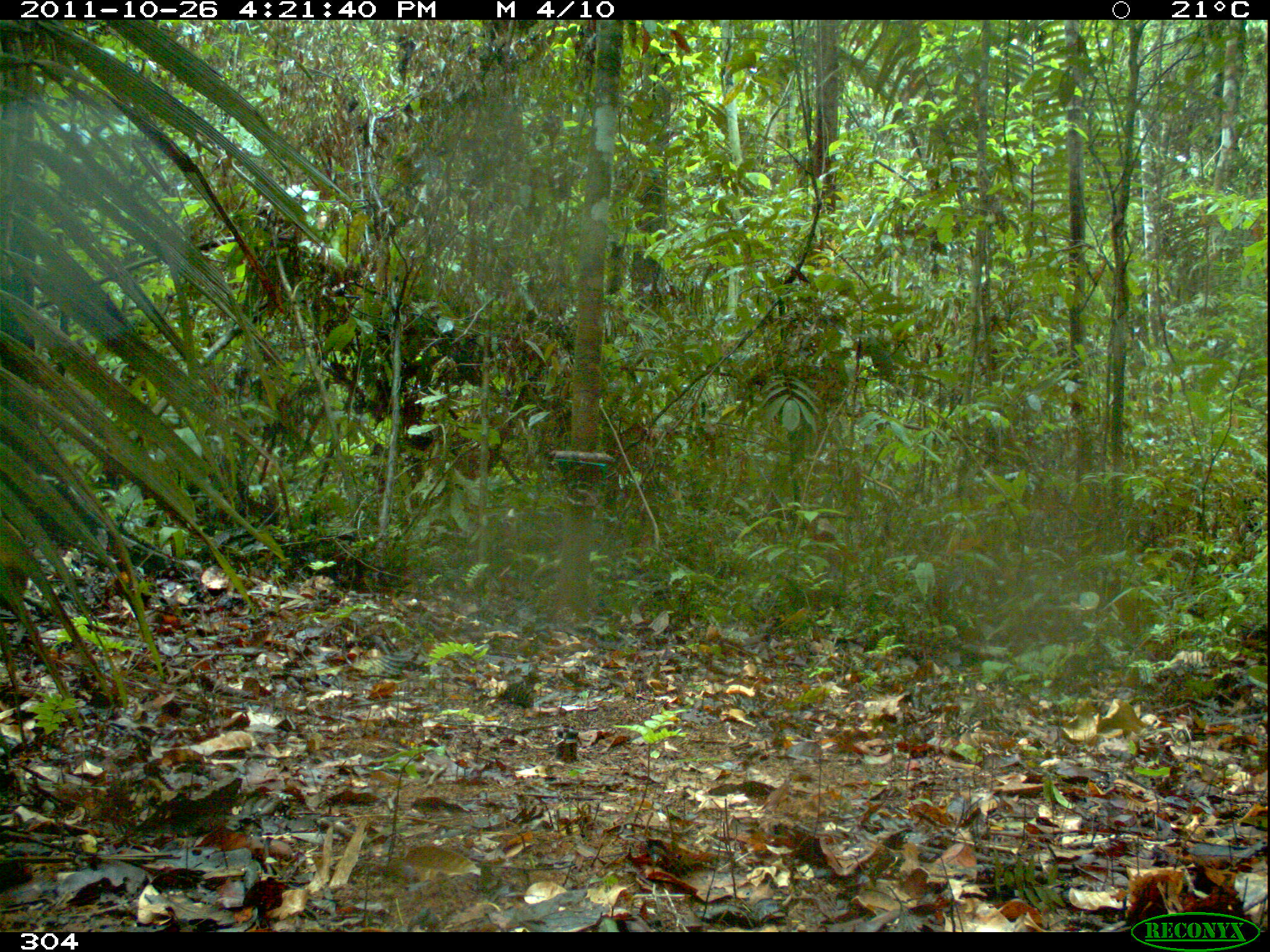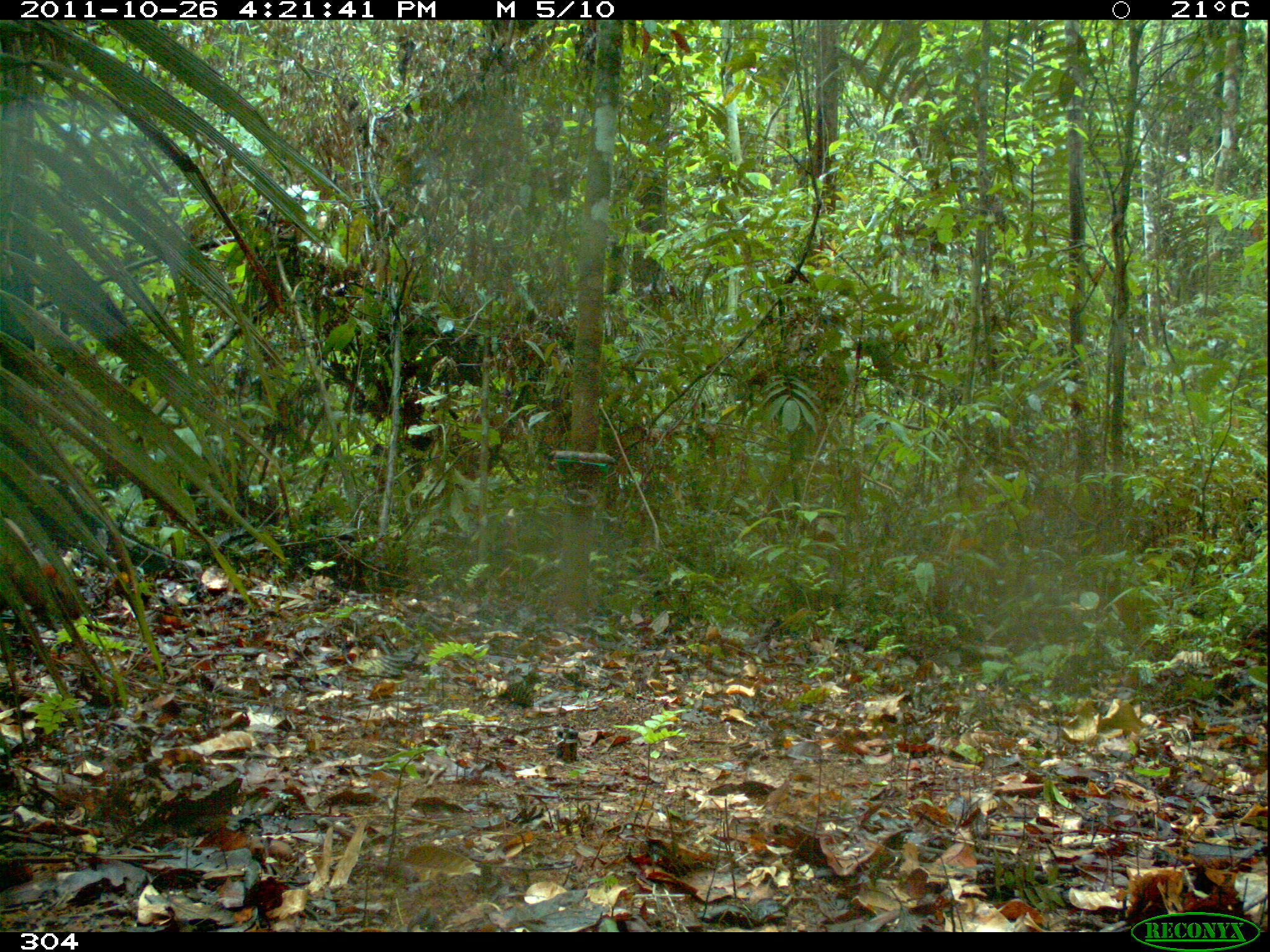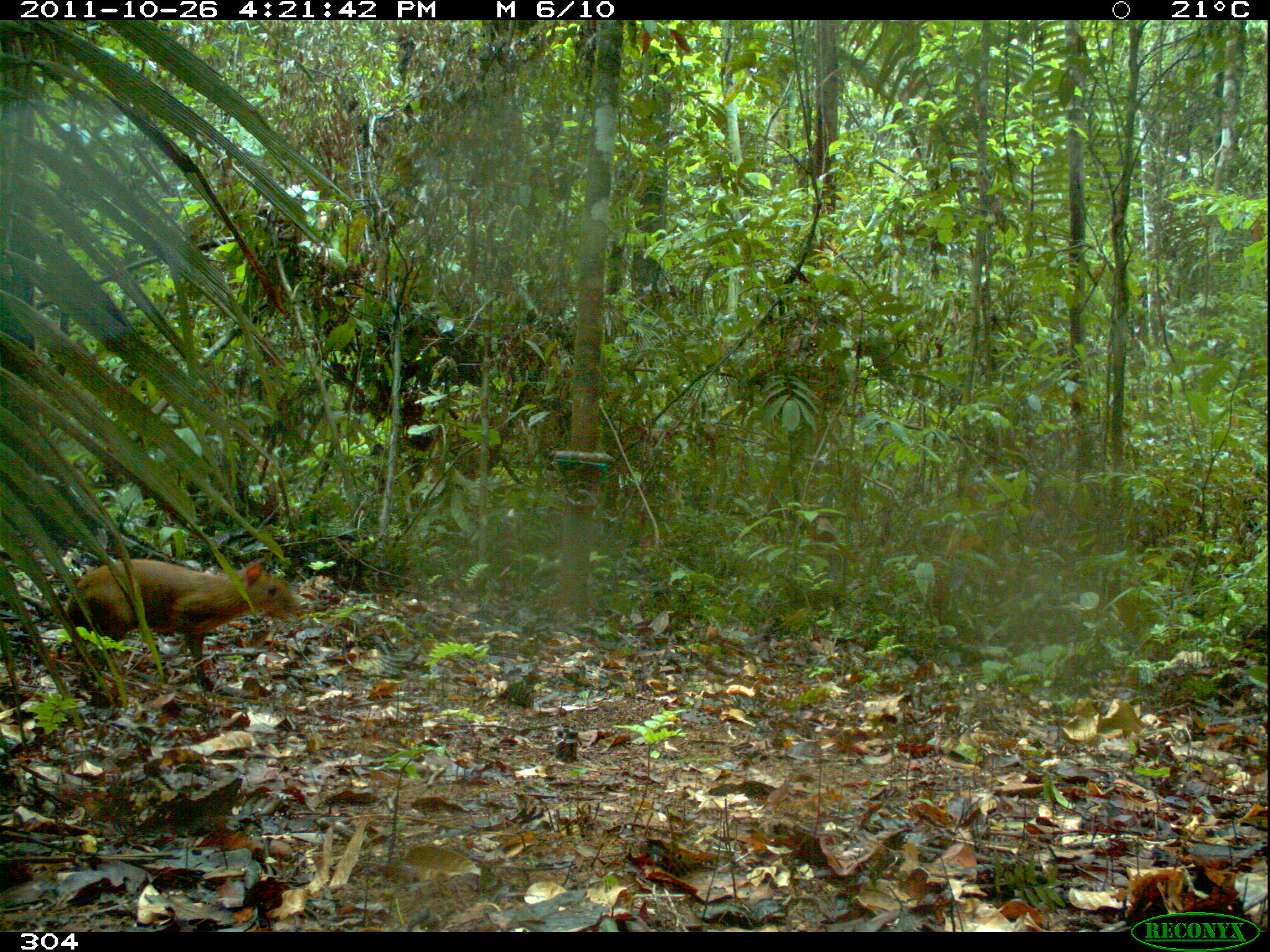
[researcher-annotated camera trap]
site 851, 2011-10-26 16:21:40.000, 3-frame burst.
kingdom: Animalia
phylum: Chordata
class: Mammalia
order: Rodentia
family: Dasyproctidae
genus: Dasyprocta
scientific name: Dasyprocta punctata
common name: central american agouti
Dasyprocta punctata (central american agouti).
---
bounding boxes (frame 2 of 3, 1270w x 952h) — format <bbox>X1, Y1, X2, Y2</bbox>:
dasyprocta punctata: <bbox>5, 547, 81, 640</bbox>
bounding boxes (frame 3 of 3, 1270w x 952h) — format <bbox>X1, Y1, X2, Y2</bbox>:
dasyprocta punctata: <bbox>59, 557, 303, 690</bbox>